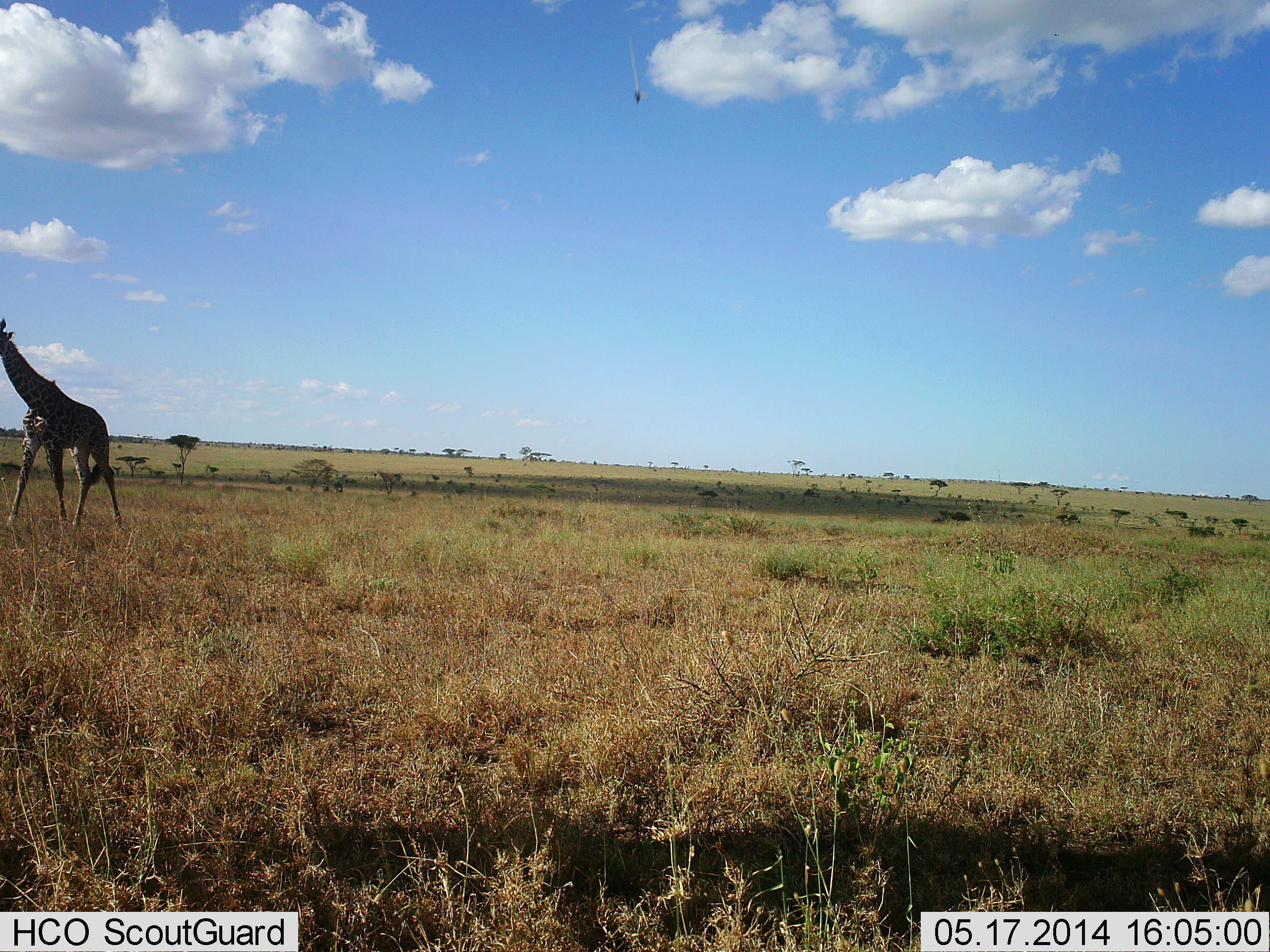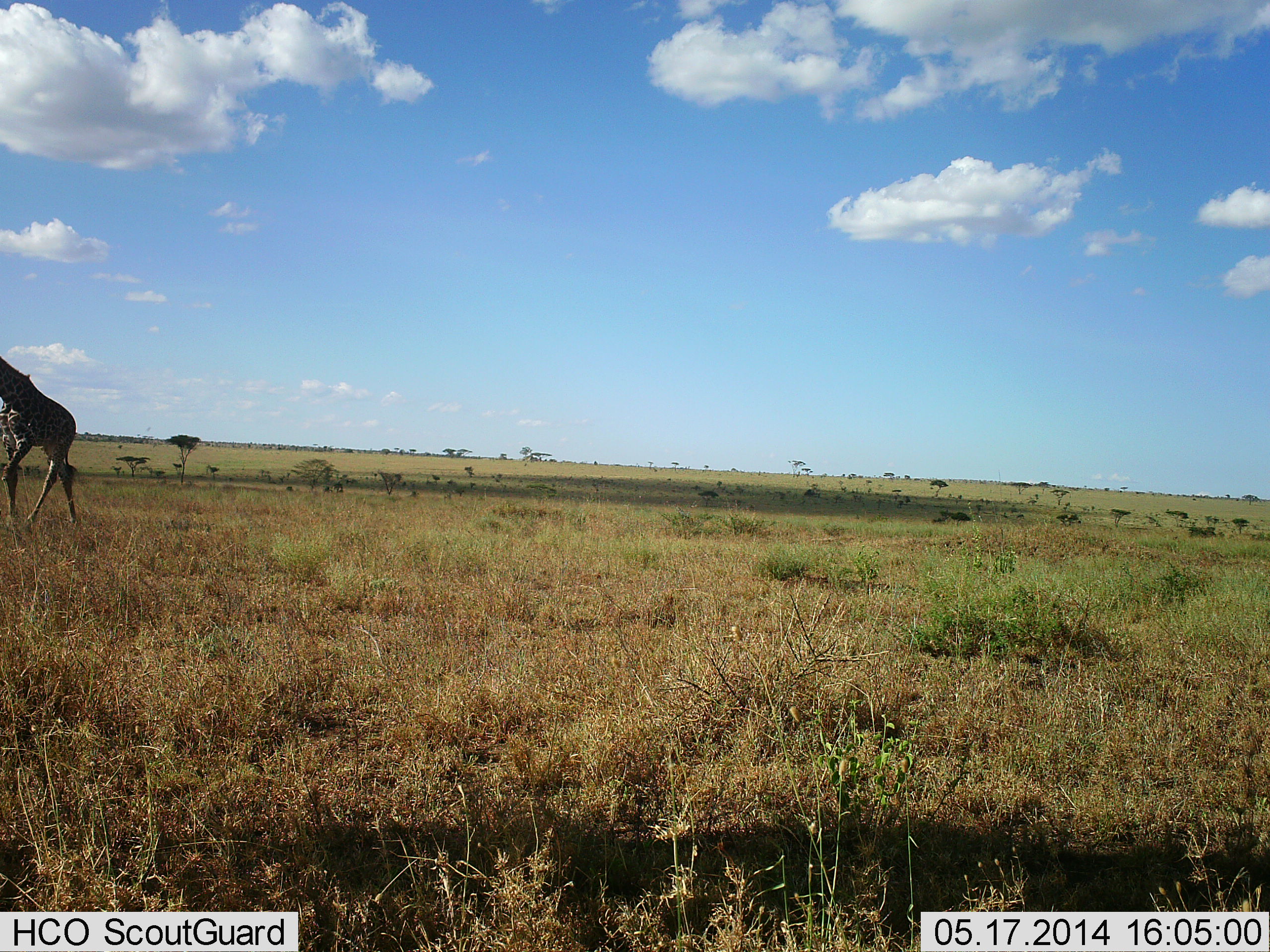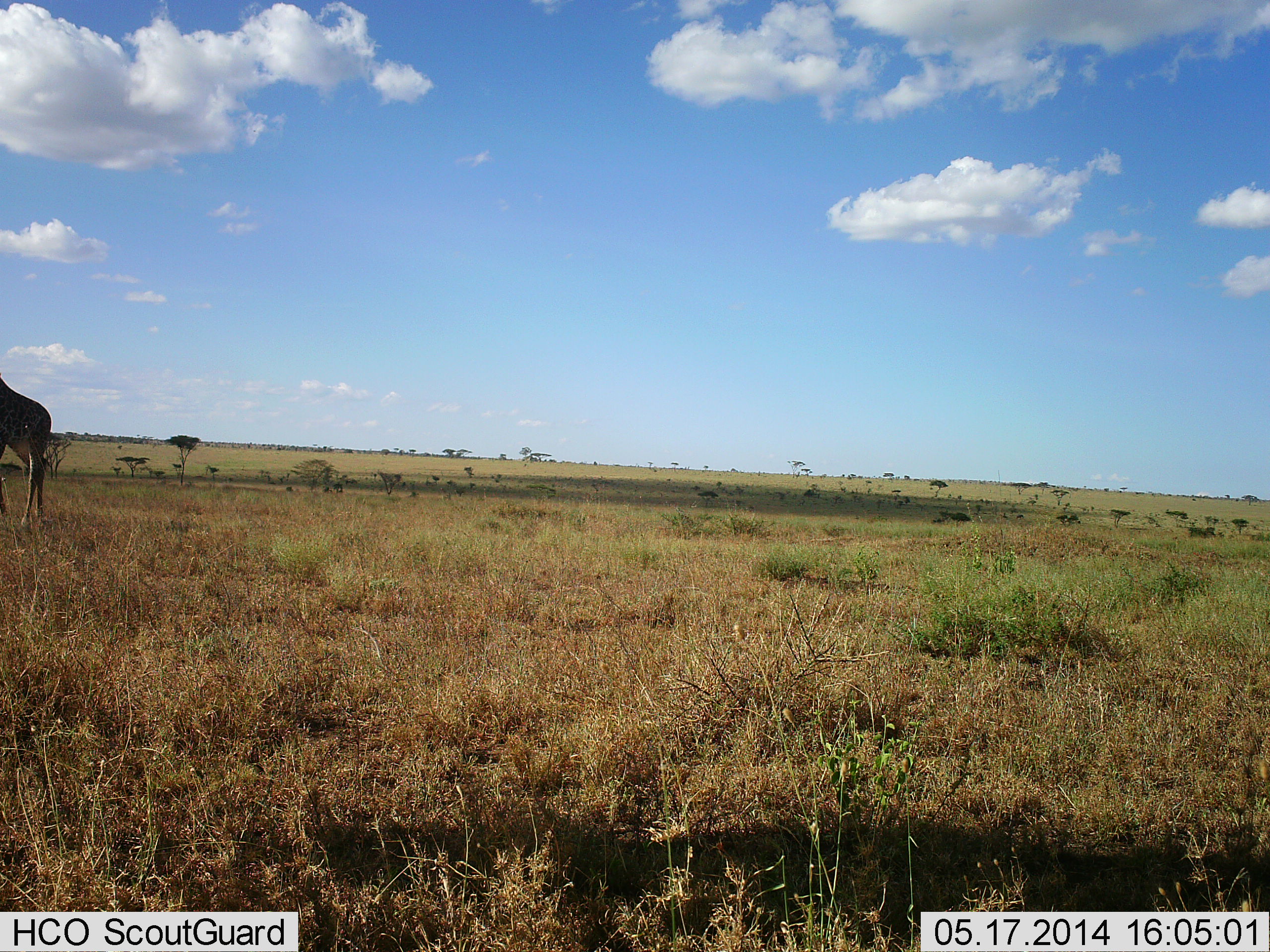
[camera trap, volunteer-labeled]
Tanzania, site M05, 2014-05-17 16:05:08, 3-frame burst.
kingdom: Animalia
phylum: Chordata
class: Mammalia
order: Artiodactyla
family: Giraffidae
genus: Giraffa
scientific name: Giraffa camelopardalis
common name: giraffe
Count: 1.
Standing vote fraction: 0%.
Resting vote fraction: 0%.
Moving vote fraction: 100%.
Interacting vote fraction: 0%.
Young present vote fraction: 0%.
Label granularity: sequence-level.